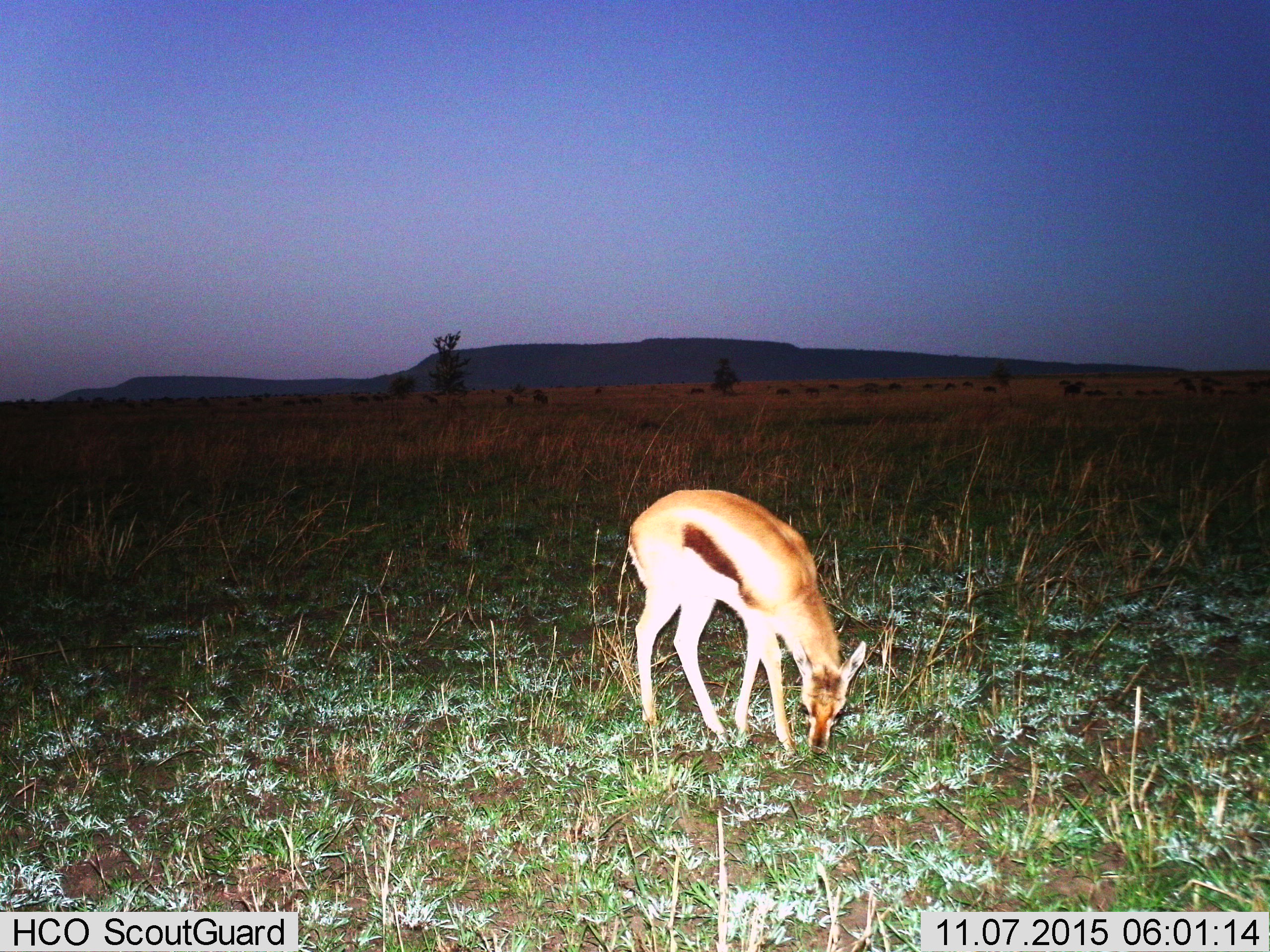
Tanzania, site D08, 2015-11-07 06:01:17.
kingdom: Animalia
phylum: Chordata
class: Mammalia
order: Artiodactyla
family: Bovidae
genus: Eudorcas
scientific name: Eudorcas thomsonii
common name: thomson's gazelle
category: gazellethomsons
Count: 1.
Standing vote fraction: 46%.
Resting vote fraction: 0%.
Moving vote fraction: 0%.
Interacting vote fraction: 0%.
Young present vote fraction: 15%.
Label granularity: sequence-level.